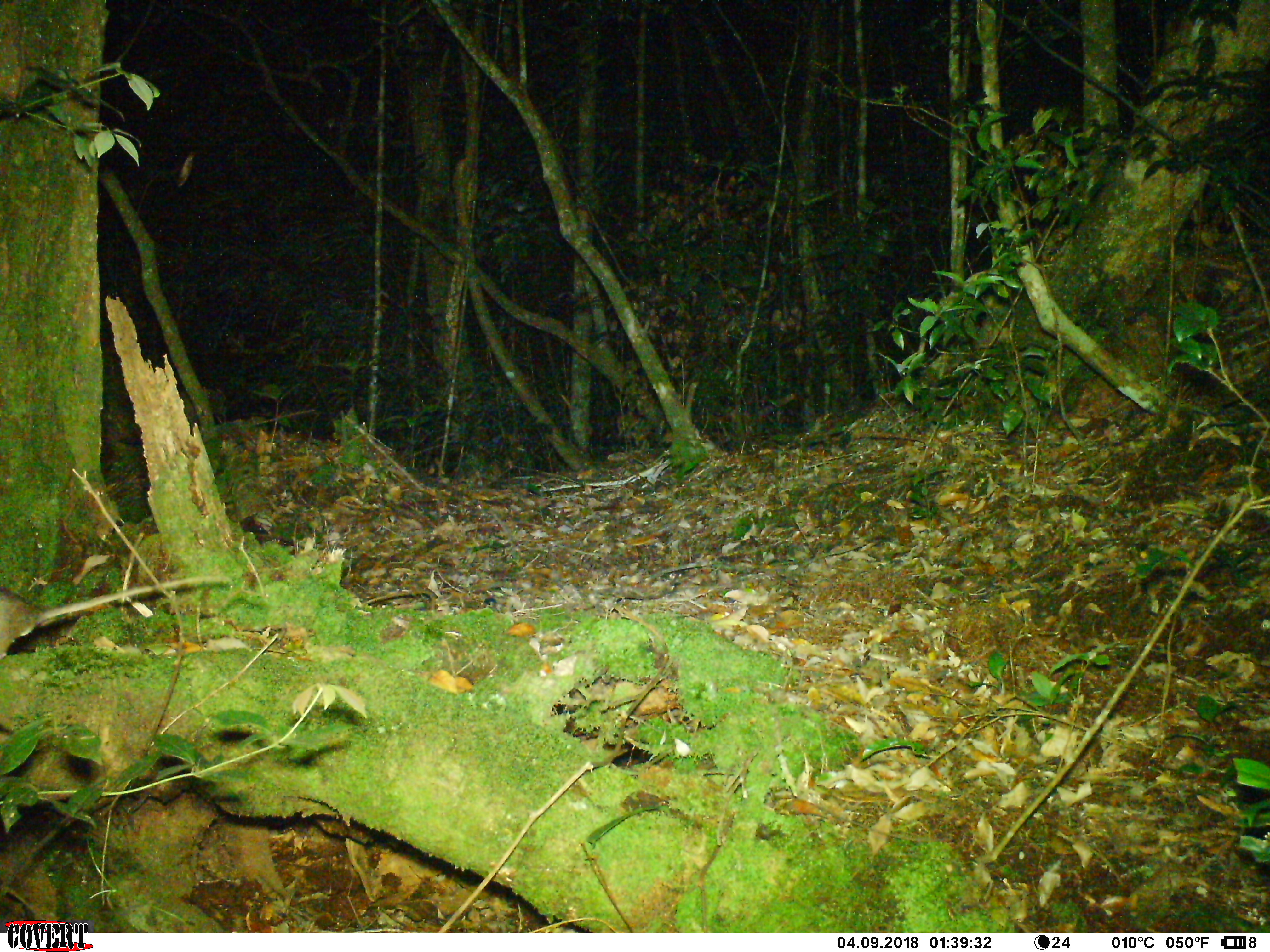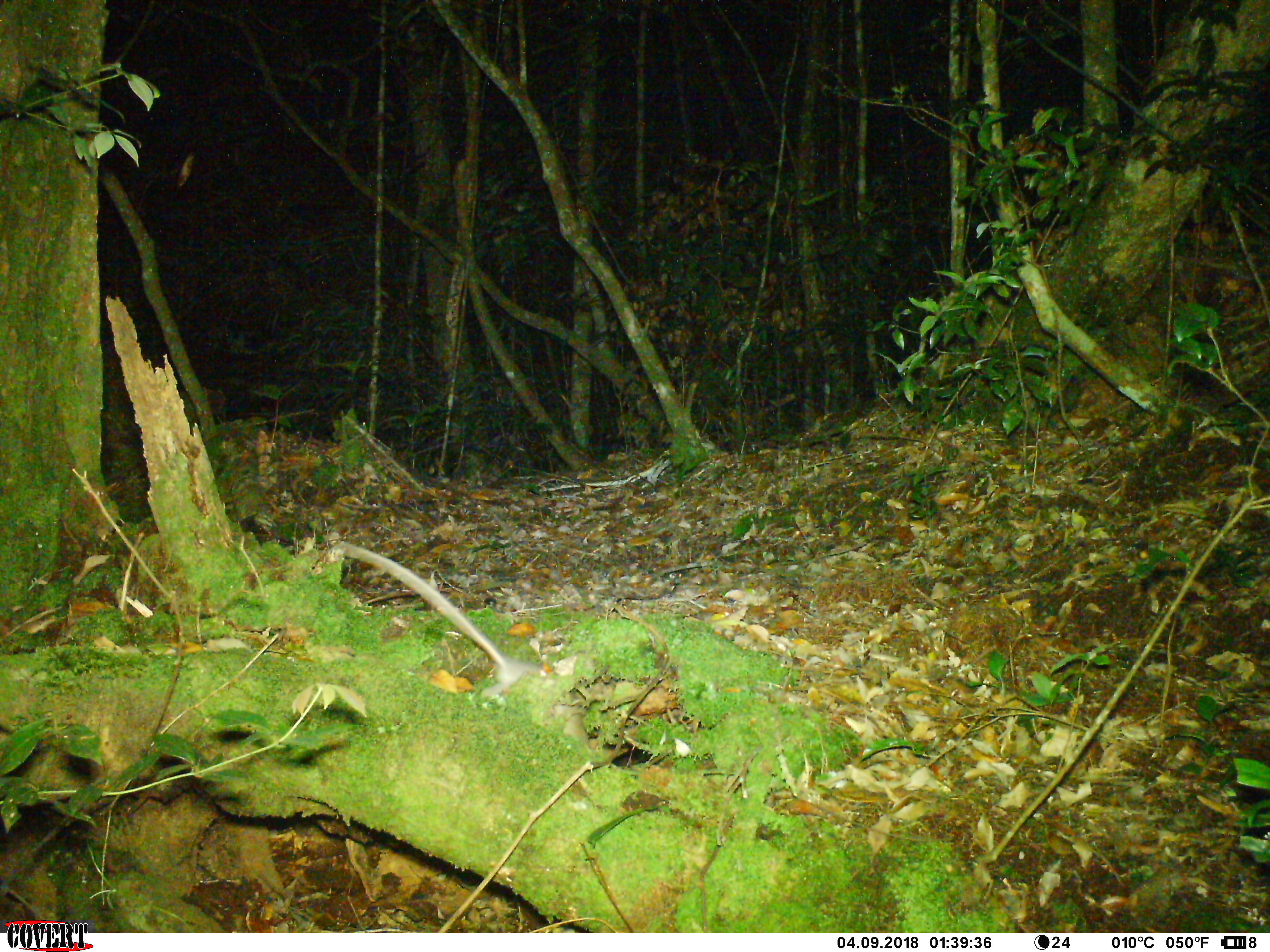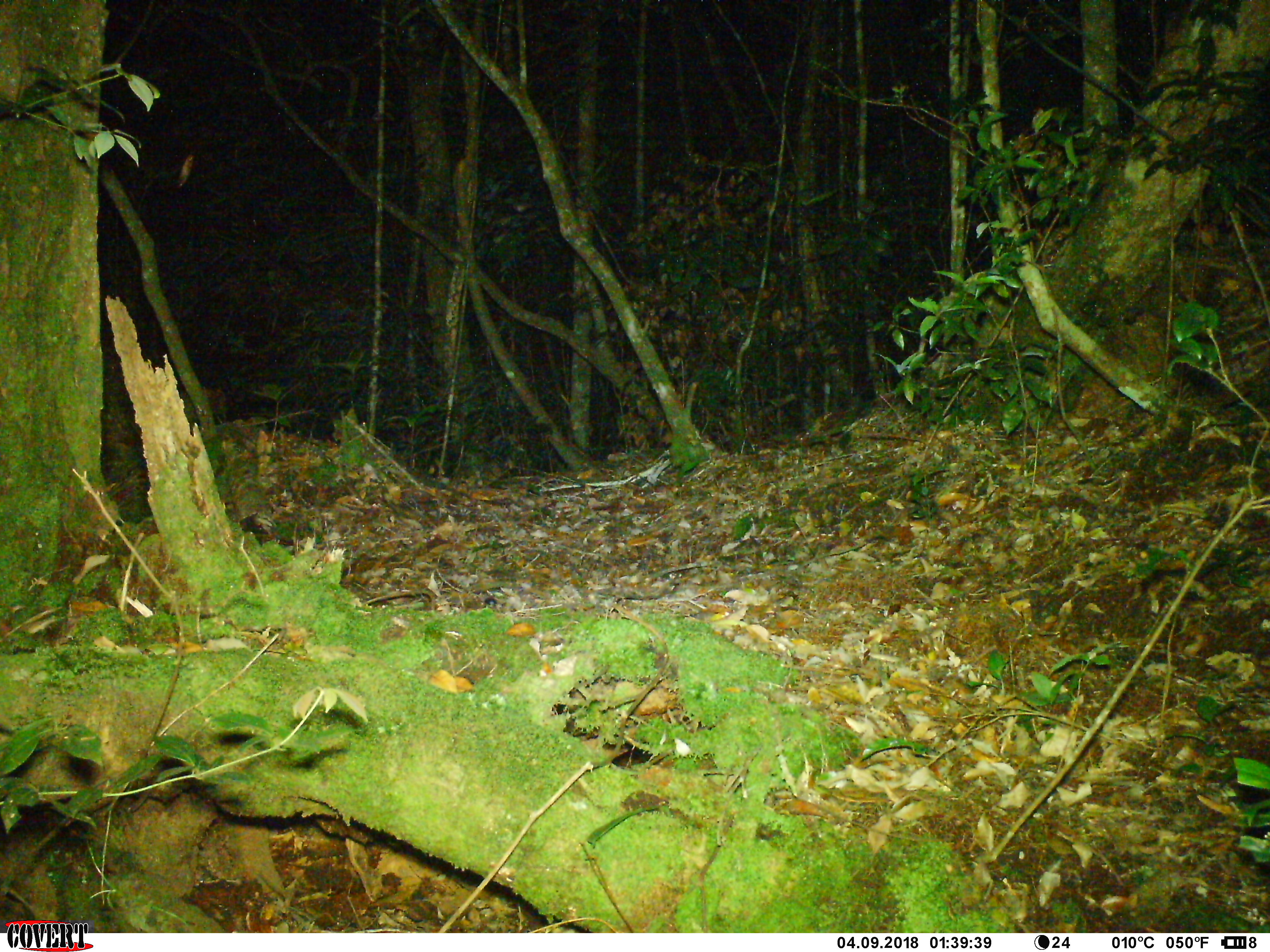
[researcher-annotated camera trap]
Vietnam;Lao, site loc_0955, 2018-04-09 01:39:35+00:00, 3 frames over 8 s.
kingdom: Animalia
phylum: Chordata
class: Mammalia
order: Rodentia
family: Muridae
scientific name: Muridae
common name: old-world mice and rats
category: unidentified murid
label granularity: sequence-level